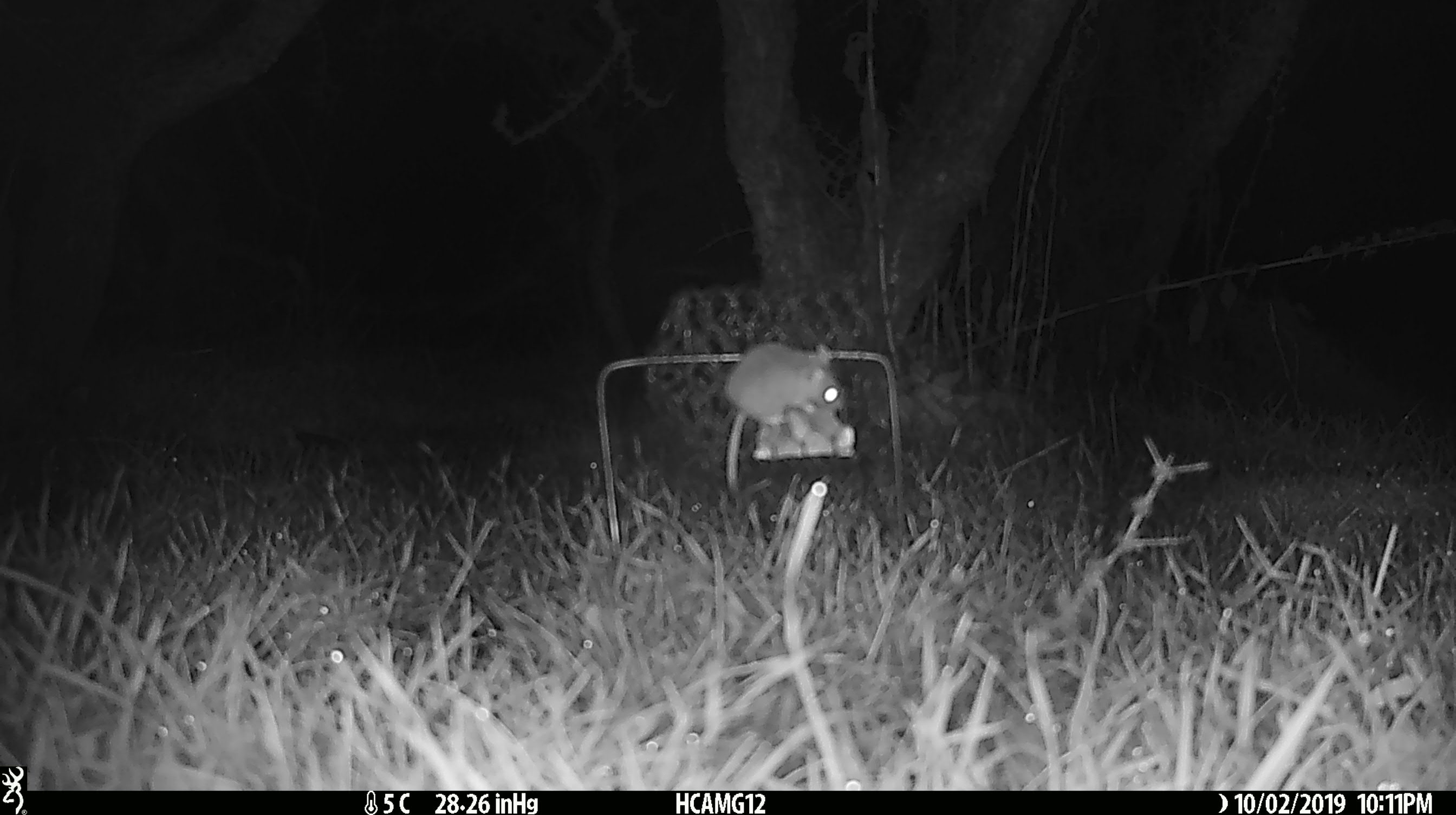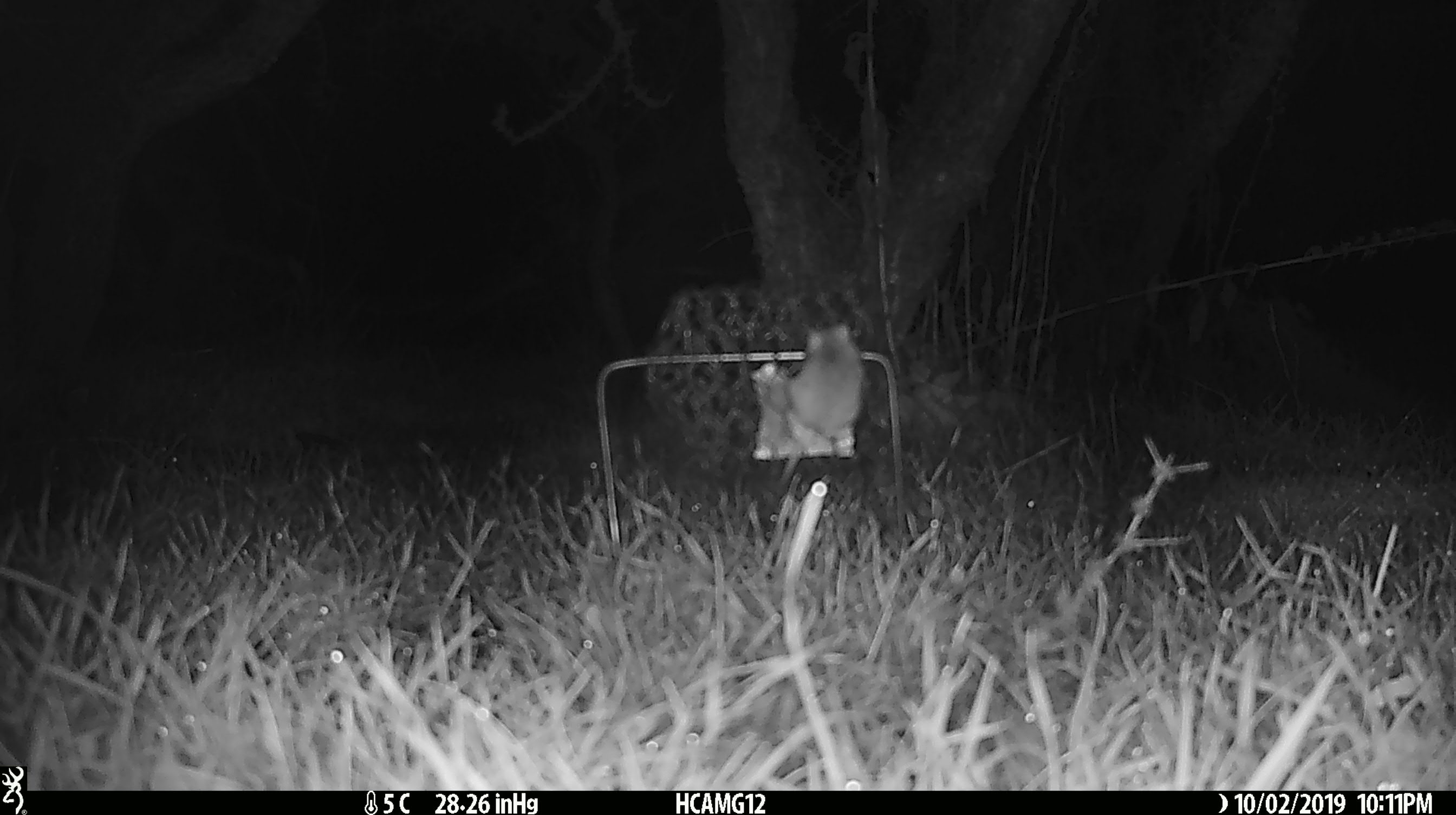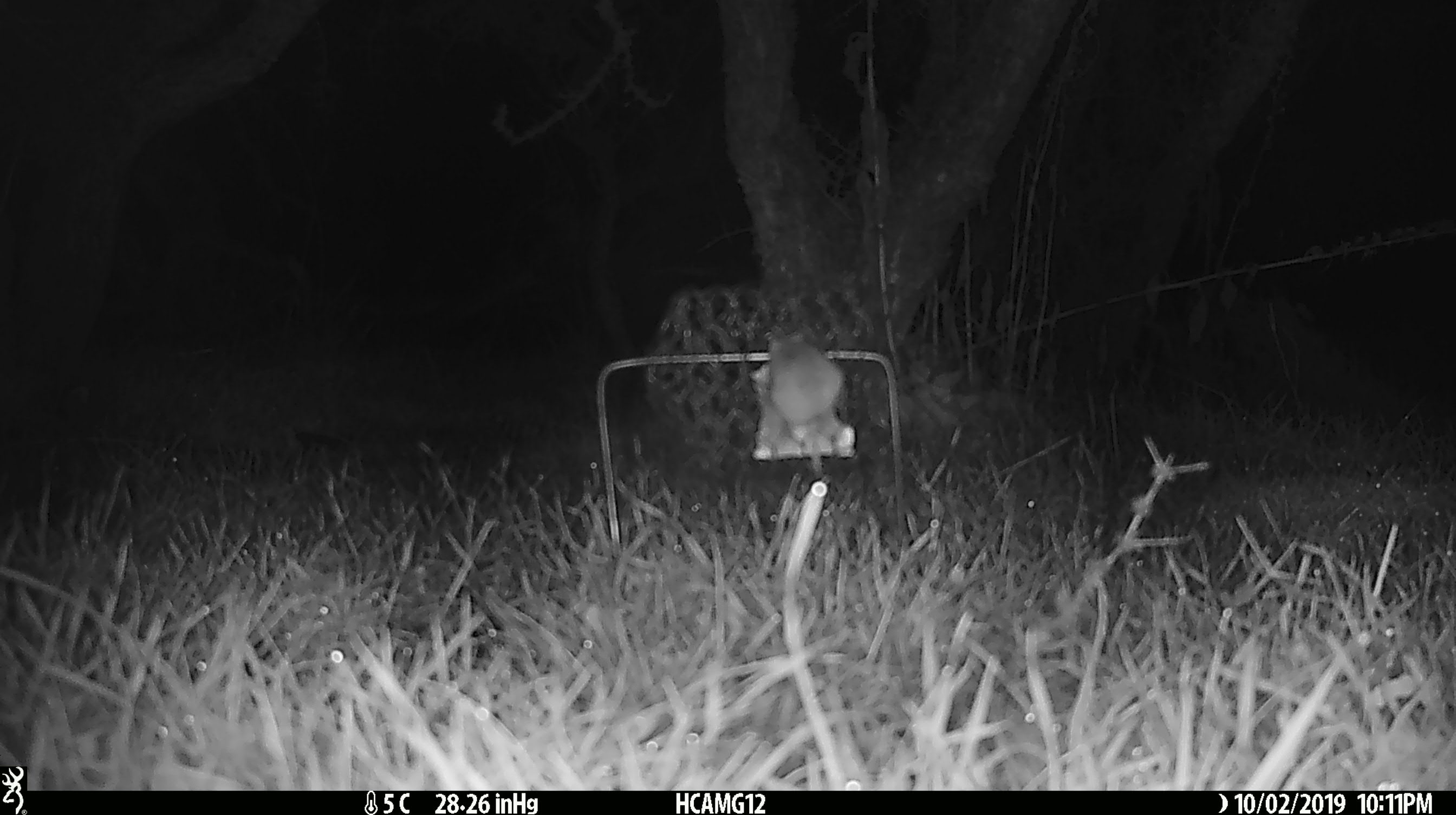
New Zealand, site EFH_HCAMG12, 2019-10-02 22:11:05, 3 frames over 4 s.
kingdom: Animalia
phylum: Chordata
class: Mammalia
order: Rodentia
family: Muridae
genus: Mus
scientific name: Mus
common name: mouse